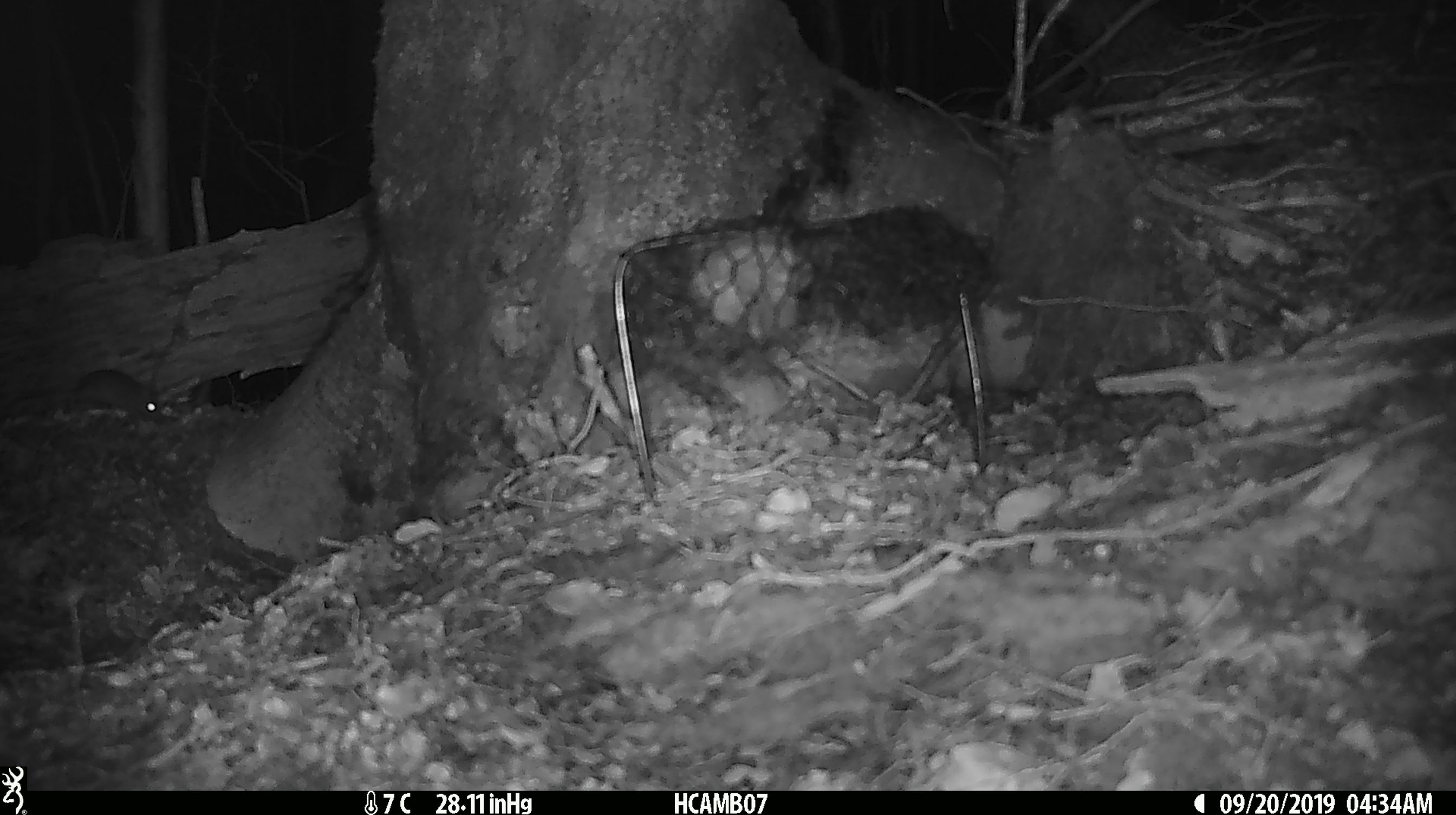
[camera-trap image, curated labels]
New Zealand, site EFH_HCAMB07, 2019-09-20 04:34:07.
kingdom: Animalia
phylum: Chordata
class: Mammalia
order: Rodentia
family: Muridae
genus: Mus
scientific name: Mus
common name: mouse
Mouse (Mus).